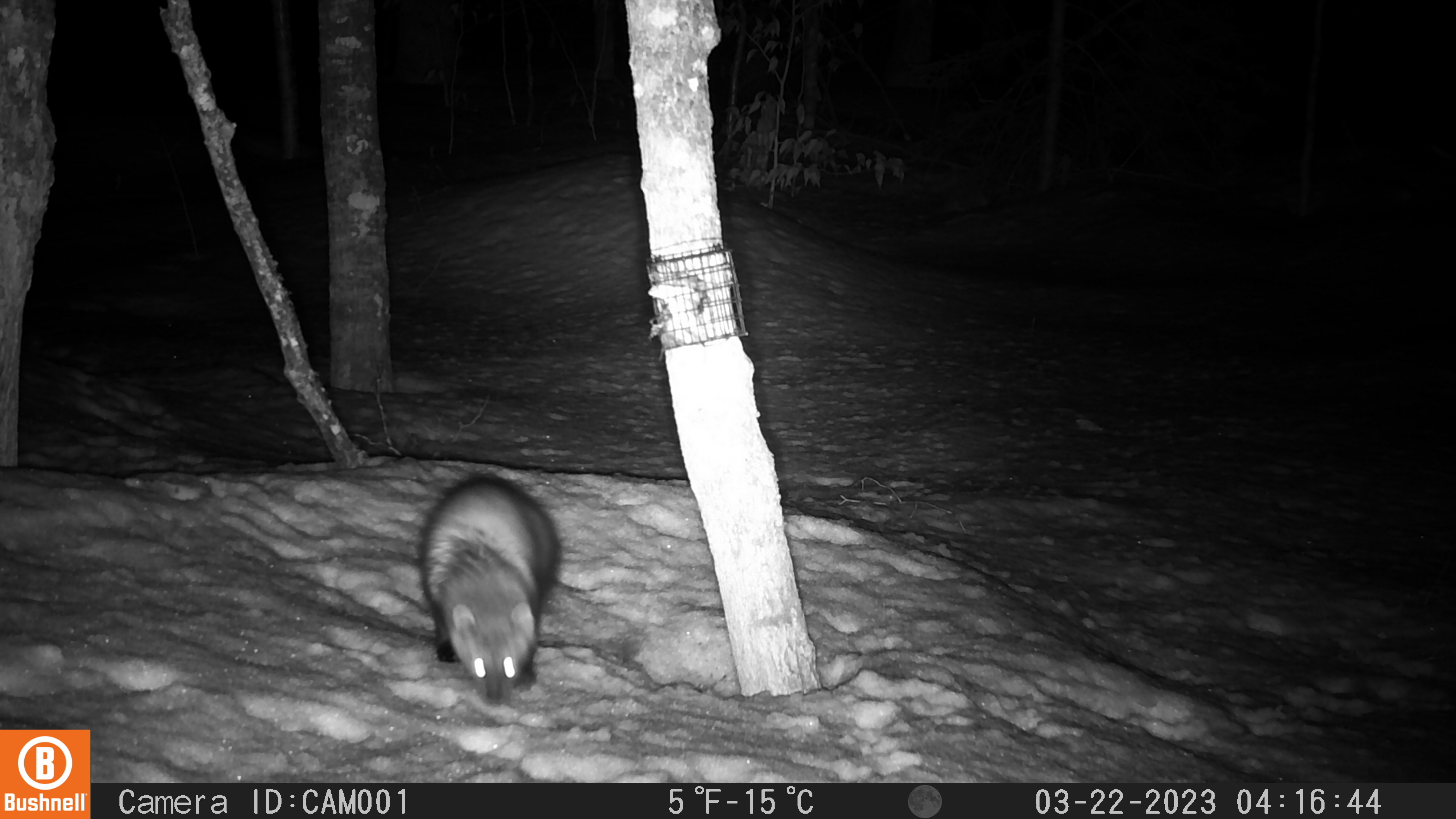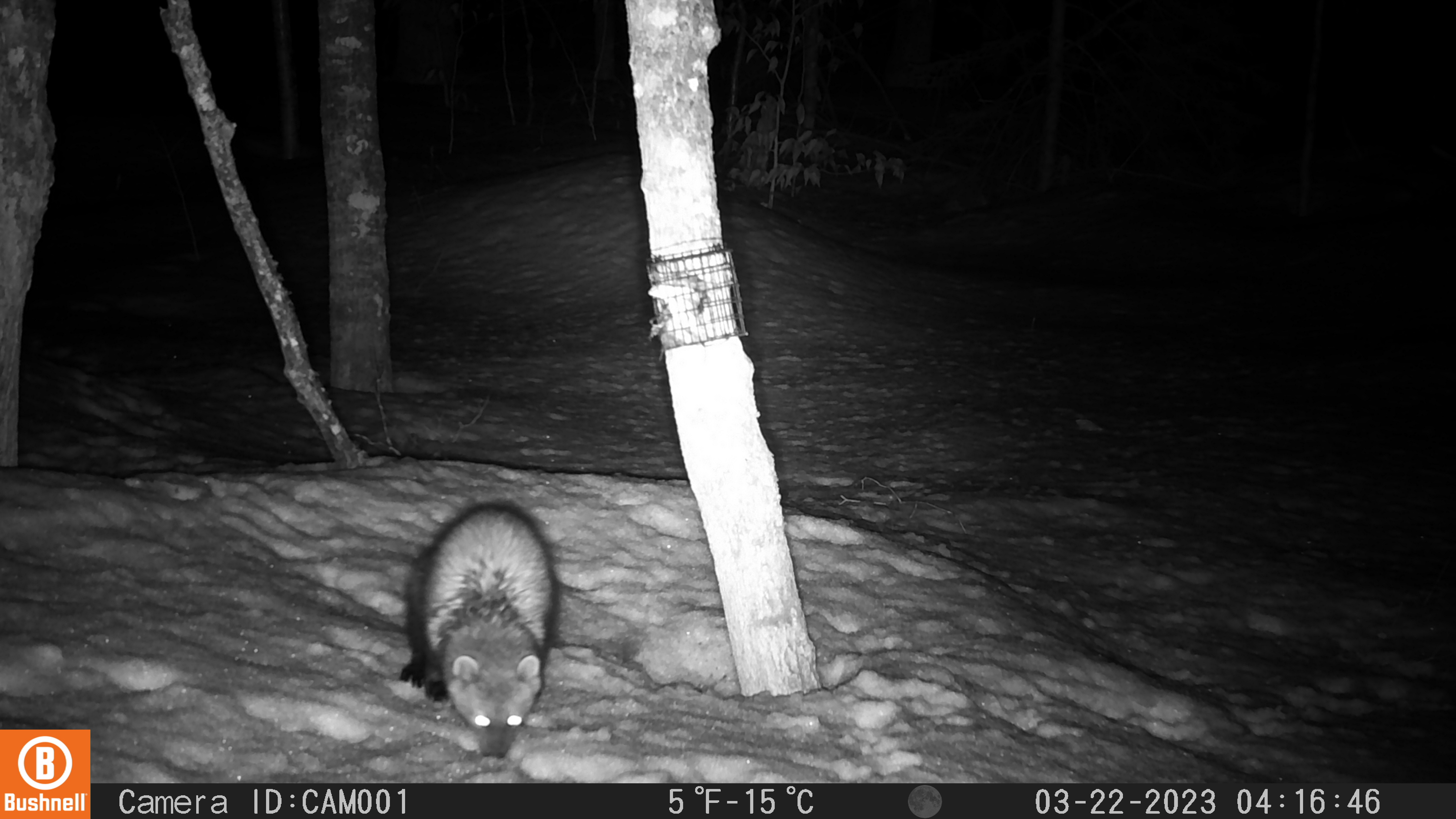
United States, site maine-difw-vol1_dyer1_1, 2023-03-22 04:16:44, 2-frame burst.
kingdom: Animalia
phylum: Chordata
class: Mammalia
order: Carnivora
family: Mustelidae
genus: Pekania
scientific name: Pekania pennanti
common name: fisher